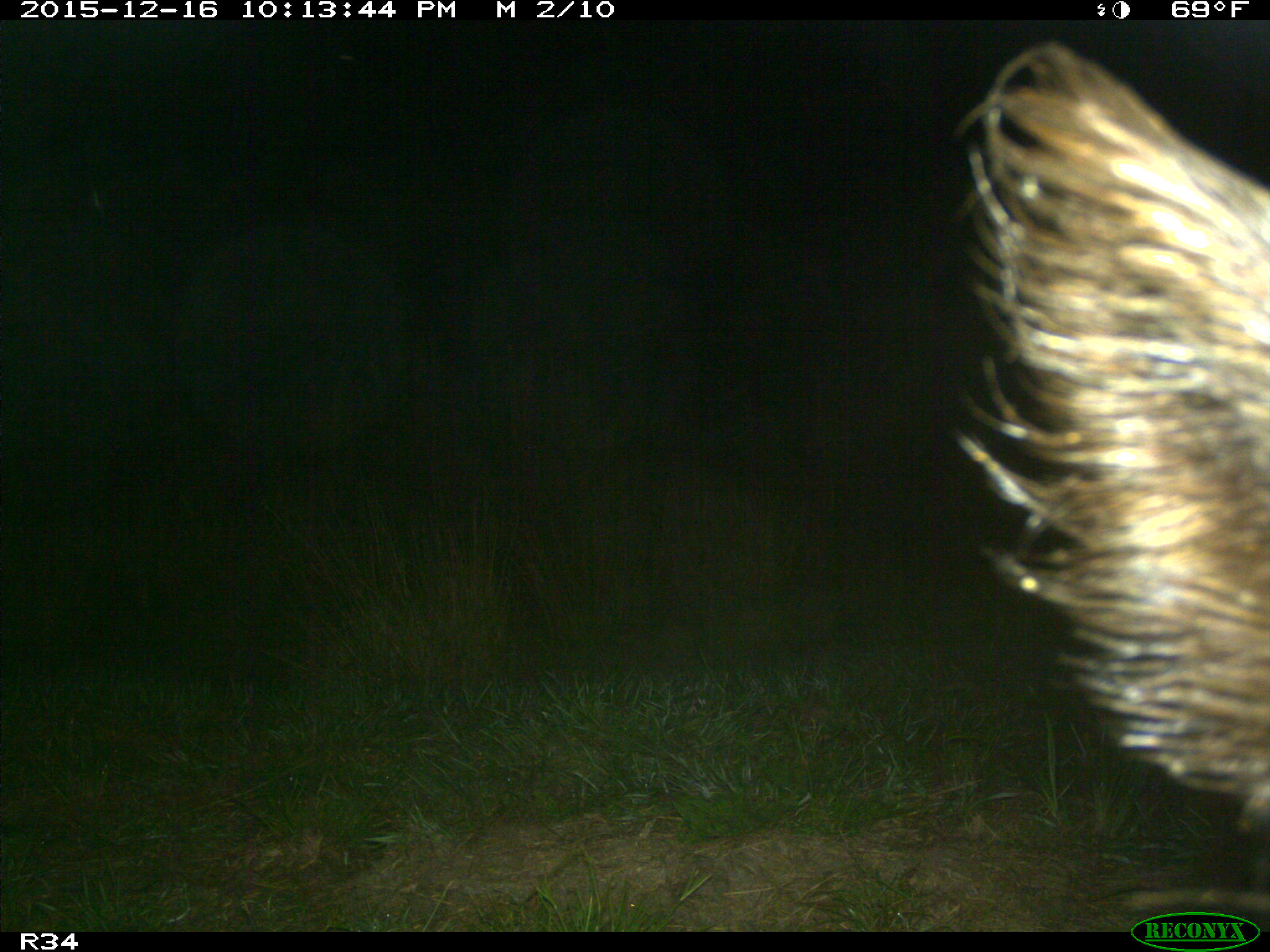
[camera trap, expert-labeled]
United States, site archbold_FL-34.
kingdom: Animalia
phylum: Chordata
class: Mammalia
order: Artiodactyla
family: Suidae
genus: Sus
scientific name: Sus scrofa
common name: wild boar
Sus scrofa (wild boar).